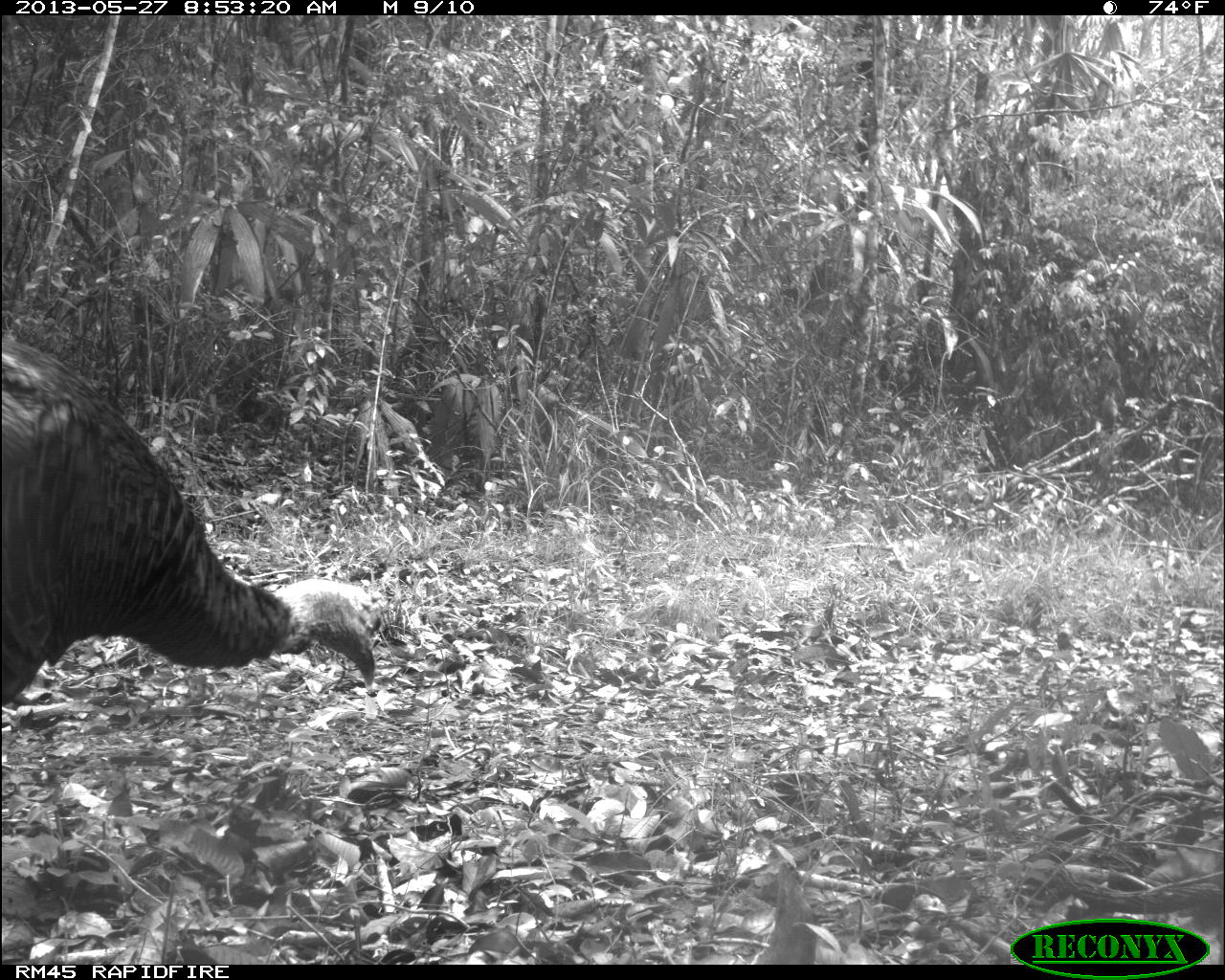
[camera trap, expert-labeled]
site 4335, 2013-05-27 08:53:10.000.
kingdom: Animalia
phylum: Chordata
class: Aves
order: Galliformes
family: Phasianidae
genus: Meleagris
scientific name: Meleagris ocellata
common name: ocellated turkey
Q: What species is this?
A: Meleagris ocellata (ocellated turkey).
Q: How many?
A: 2.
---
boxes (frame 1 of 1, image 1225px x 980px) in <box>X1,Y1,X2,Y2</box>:
meleagris ocellata: <box>1,335,386,706</box>